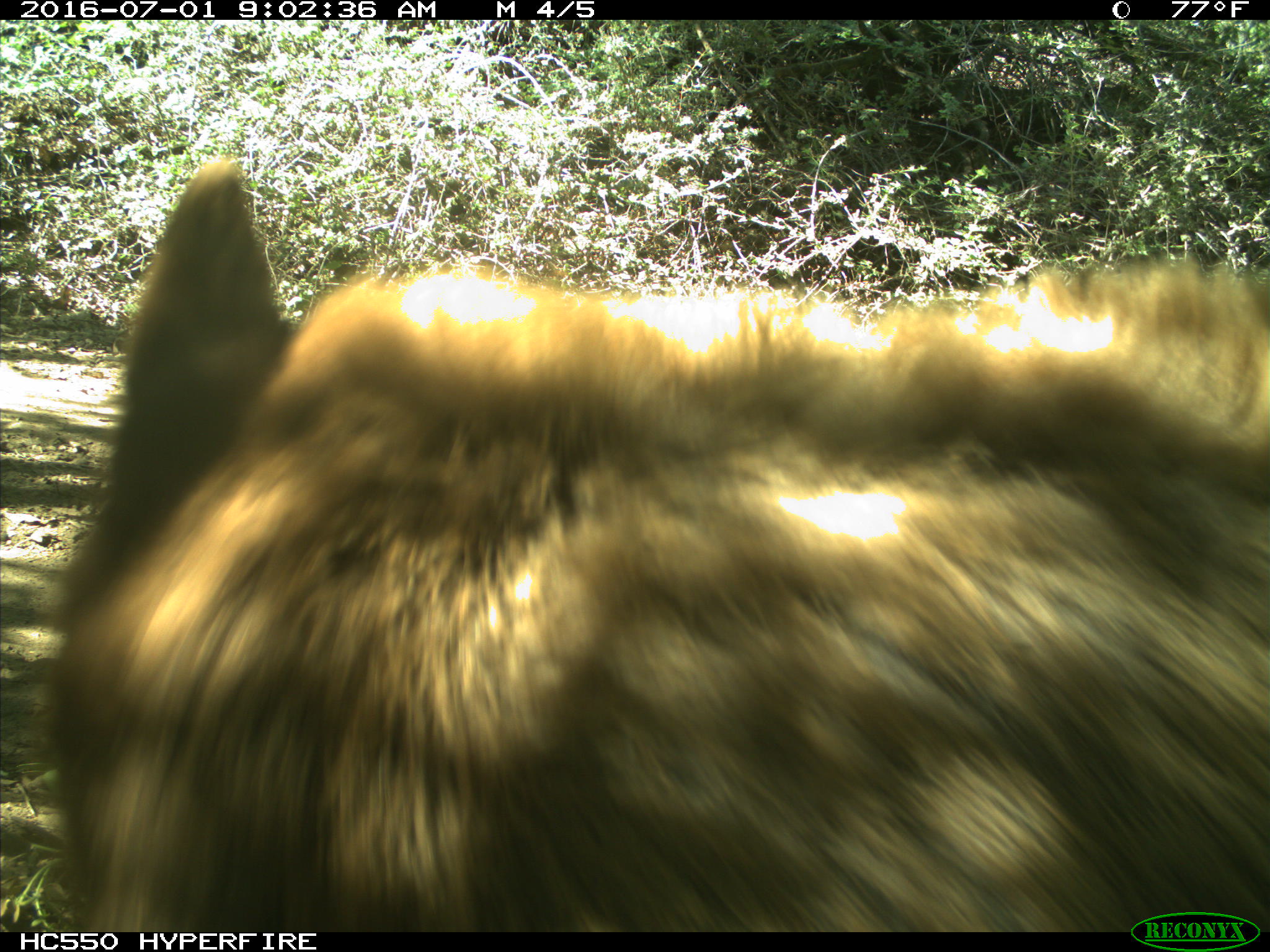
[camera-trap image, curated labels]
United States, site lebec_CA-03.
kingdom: Animalia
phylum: Chordata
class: Mammalia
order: Carnivora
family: Ursidae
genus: Ursus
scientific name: Ursus americanus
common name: american black bear